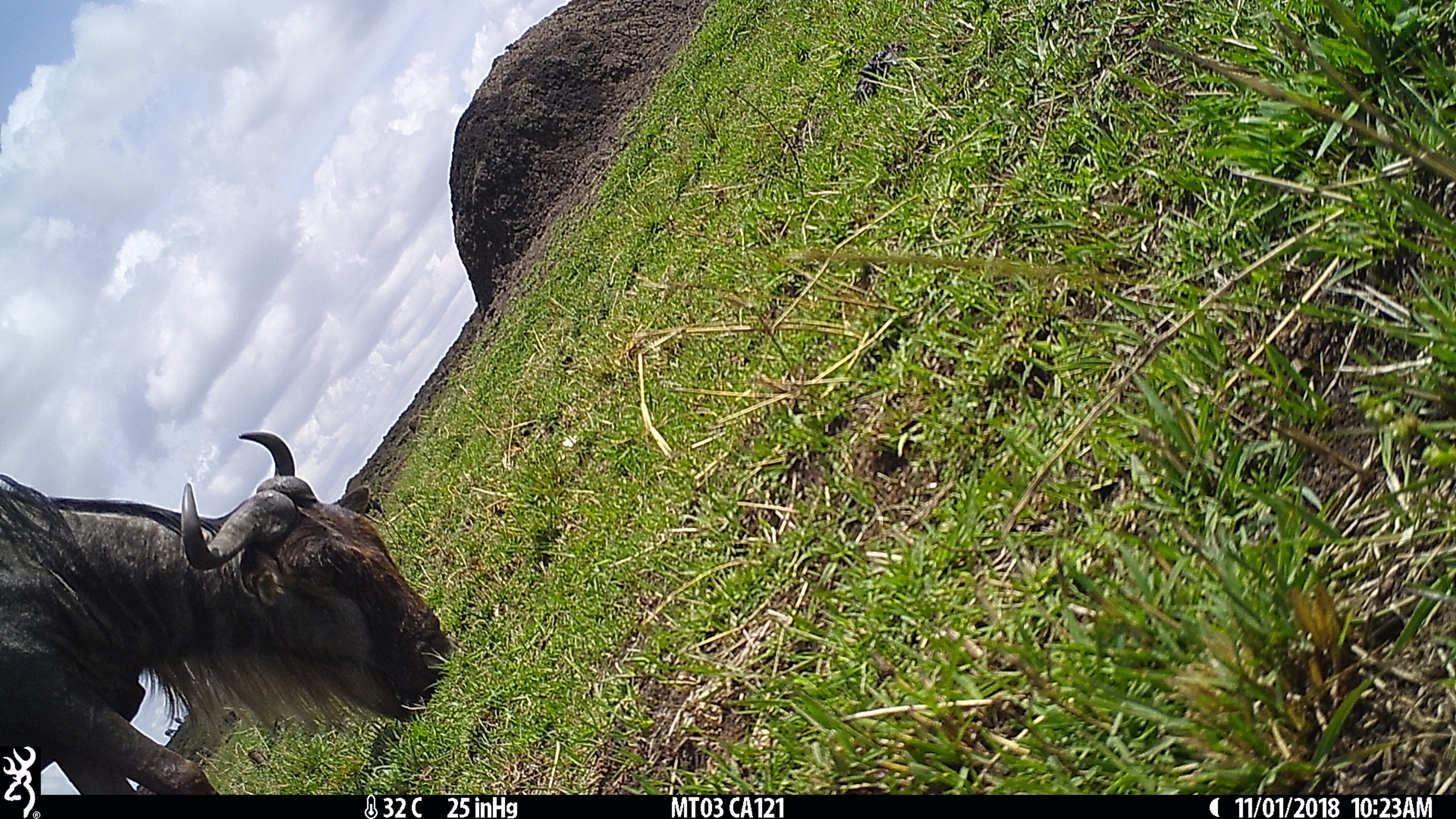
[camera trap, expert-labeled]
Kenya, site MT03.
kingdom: Animalia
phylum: Chordata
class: Mammalia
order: Artiodactyla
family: Bovidae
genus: Connochaetes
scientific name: Connochaetes taurinus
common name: blue wildebeest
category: wildebeest